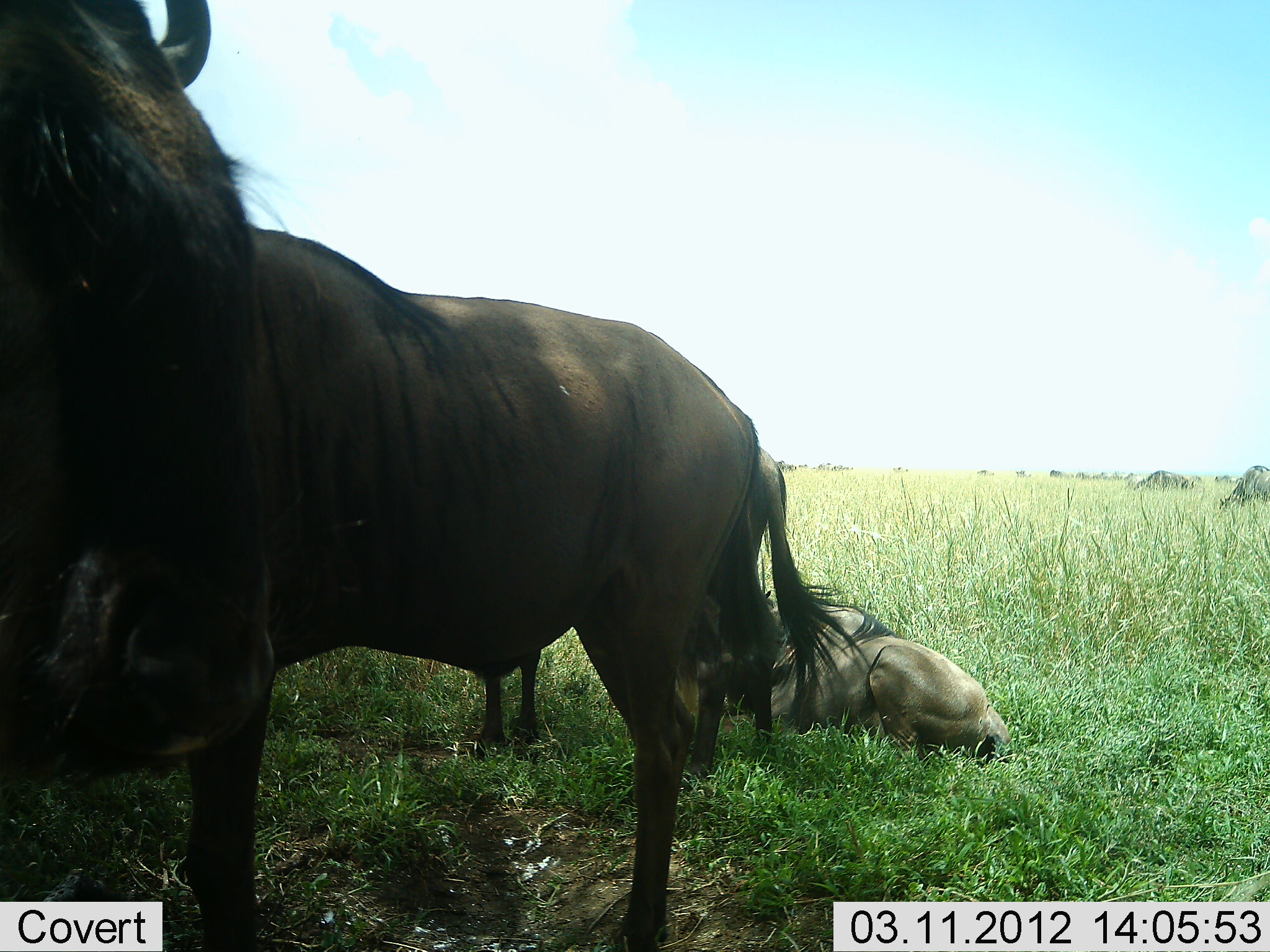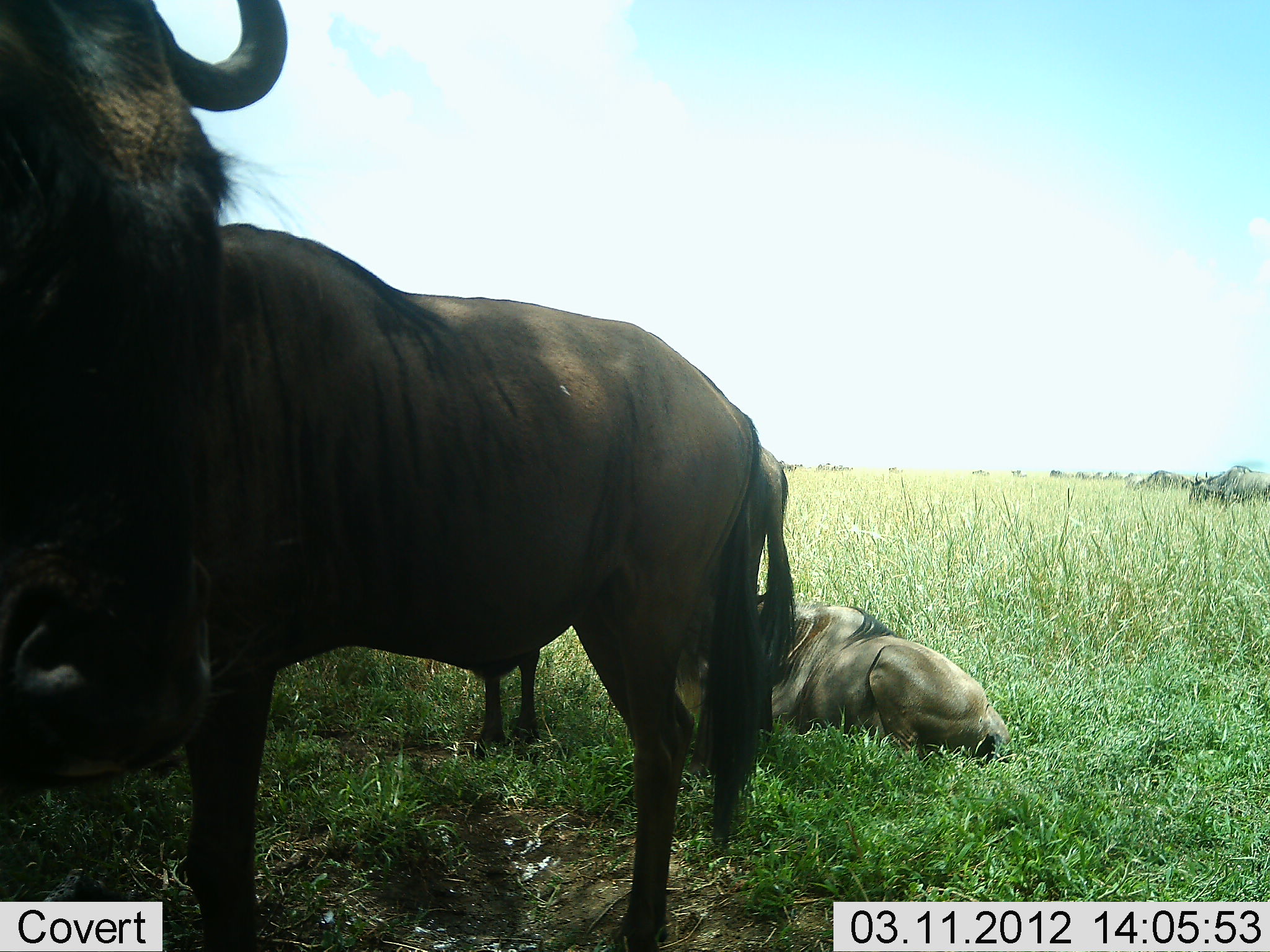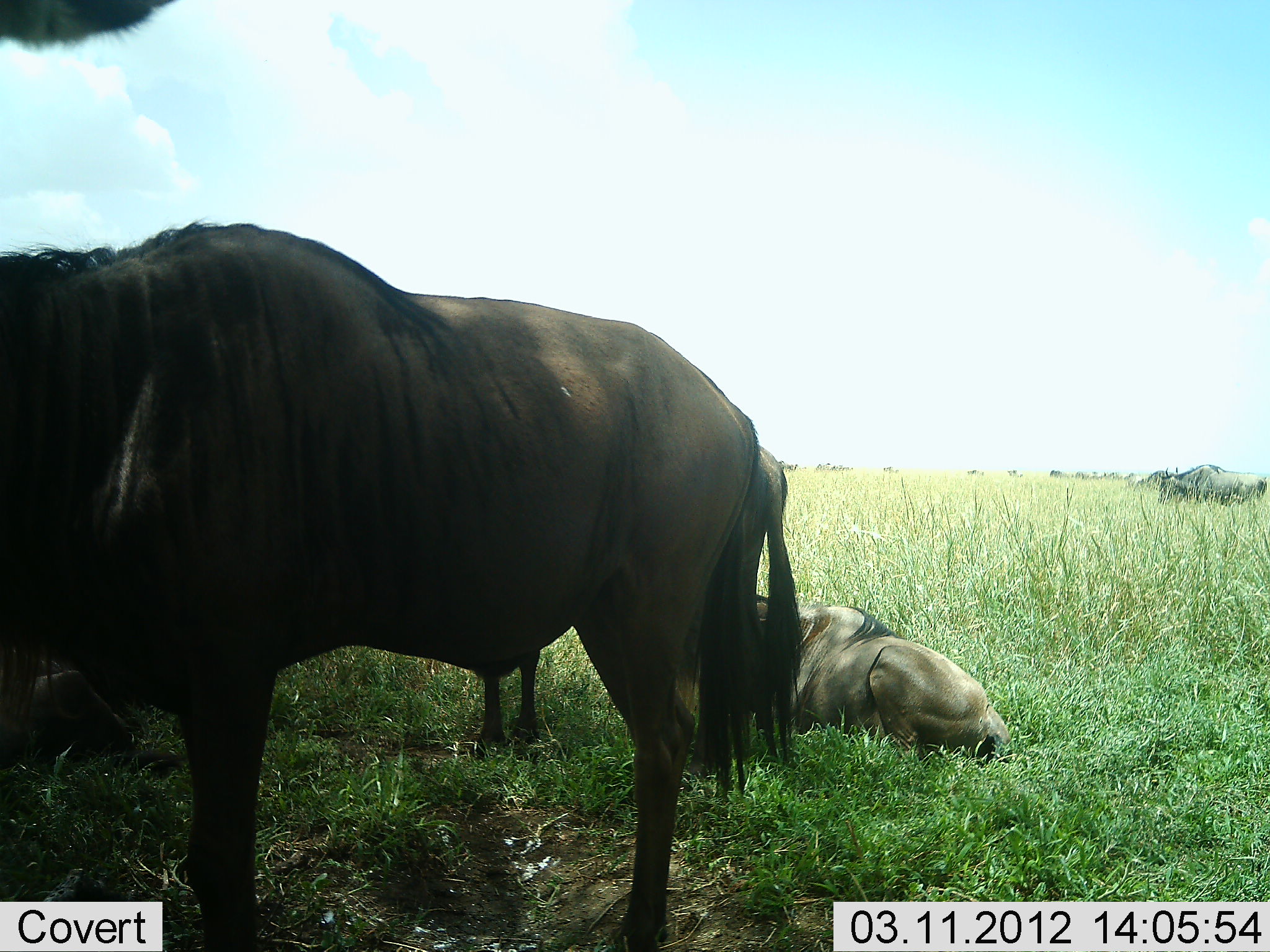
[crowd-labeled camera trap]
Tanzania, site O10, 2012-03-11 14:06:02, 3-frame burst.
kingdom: Animalia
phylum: Chordata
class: Mammalia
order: Artiodactyla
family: Bovidae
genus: Connochaetes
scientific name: Connochaetes taurinus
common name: blue wildebeest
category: wildebeest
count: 5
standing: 75%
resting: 100%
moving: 31%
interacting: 0%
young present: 12%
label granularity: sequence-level